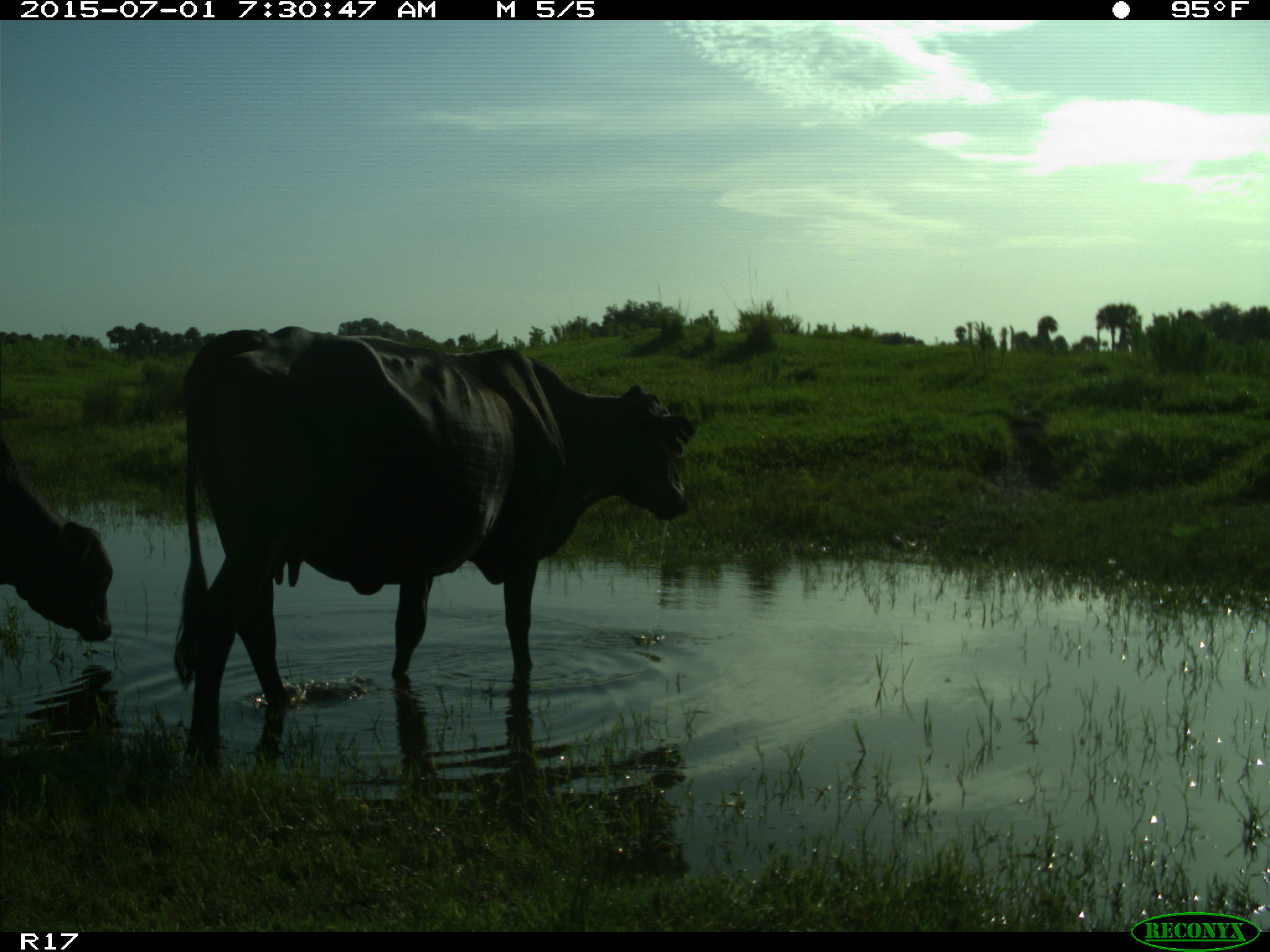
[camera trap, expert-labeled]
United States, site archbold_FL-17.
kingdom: Animalia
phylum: Chordata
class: Mammalia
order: Artiodactyla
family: Bovidae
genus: Bos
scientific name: Bos taurus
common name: domestic cow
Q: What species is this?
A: Bos taurus (domestic cow).